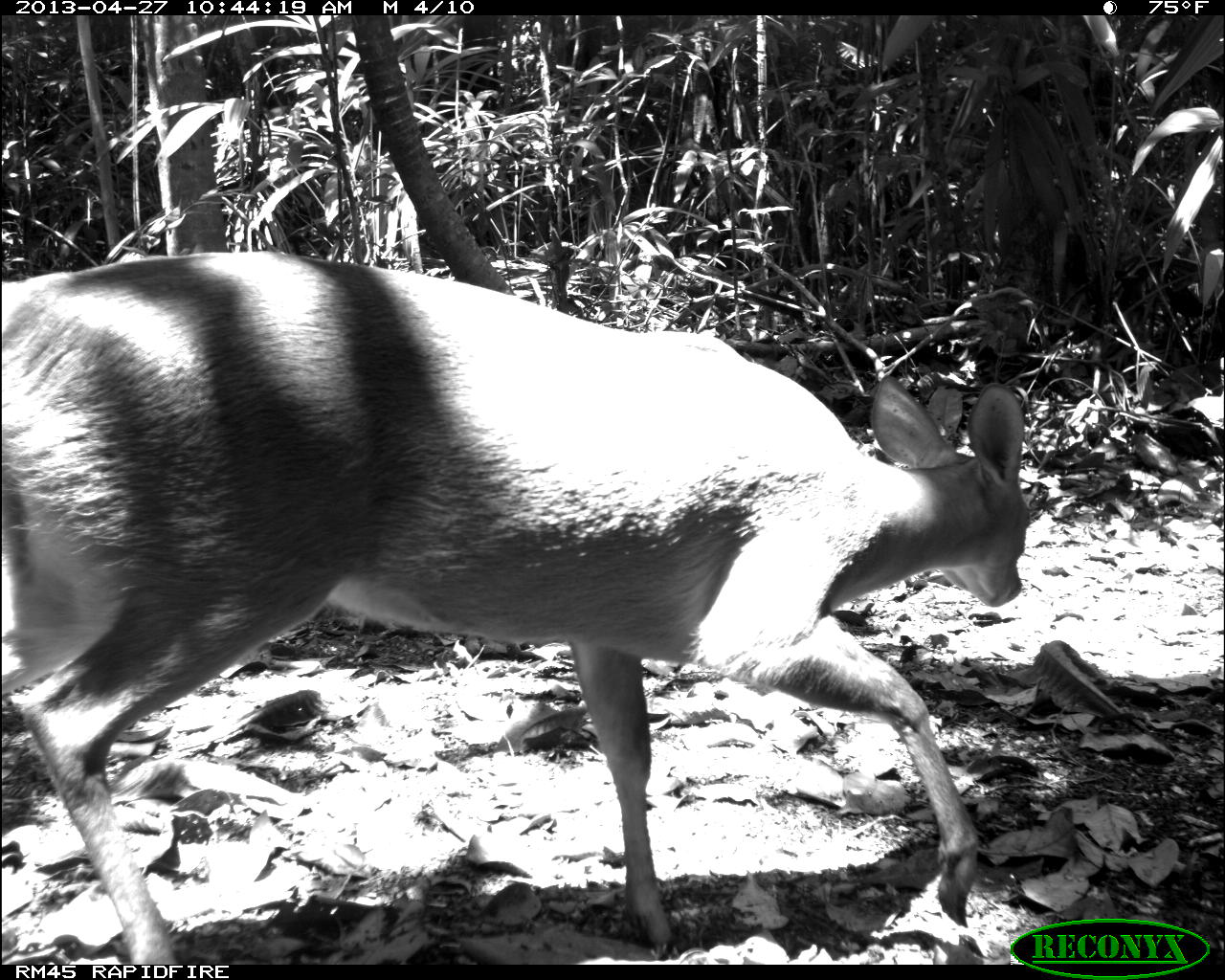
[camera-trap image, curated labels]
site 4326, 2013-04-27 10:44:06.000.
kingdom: Animalia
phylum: Chordata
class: Mammalia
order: Artiodactyla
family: Cervidae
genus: Odocoileus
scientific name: Odocoileus pandora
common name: yucatán brown brocket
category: mazama pandora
Mazama pandora (yucatán brown brocket) (Odocoileus pandora), count 1, sex female.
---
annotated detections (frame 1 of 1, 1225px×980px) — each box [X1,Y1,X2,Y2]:
mazama pandora: [0,247,1029,964]